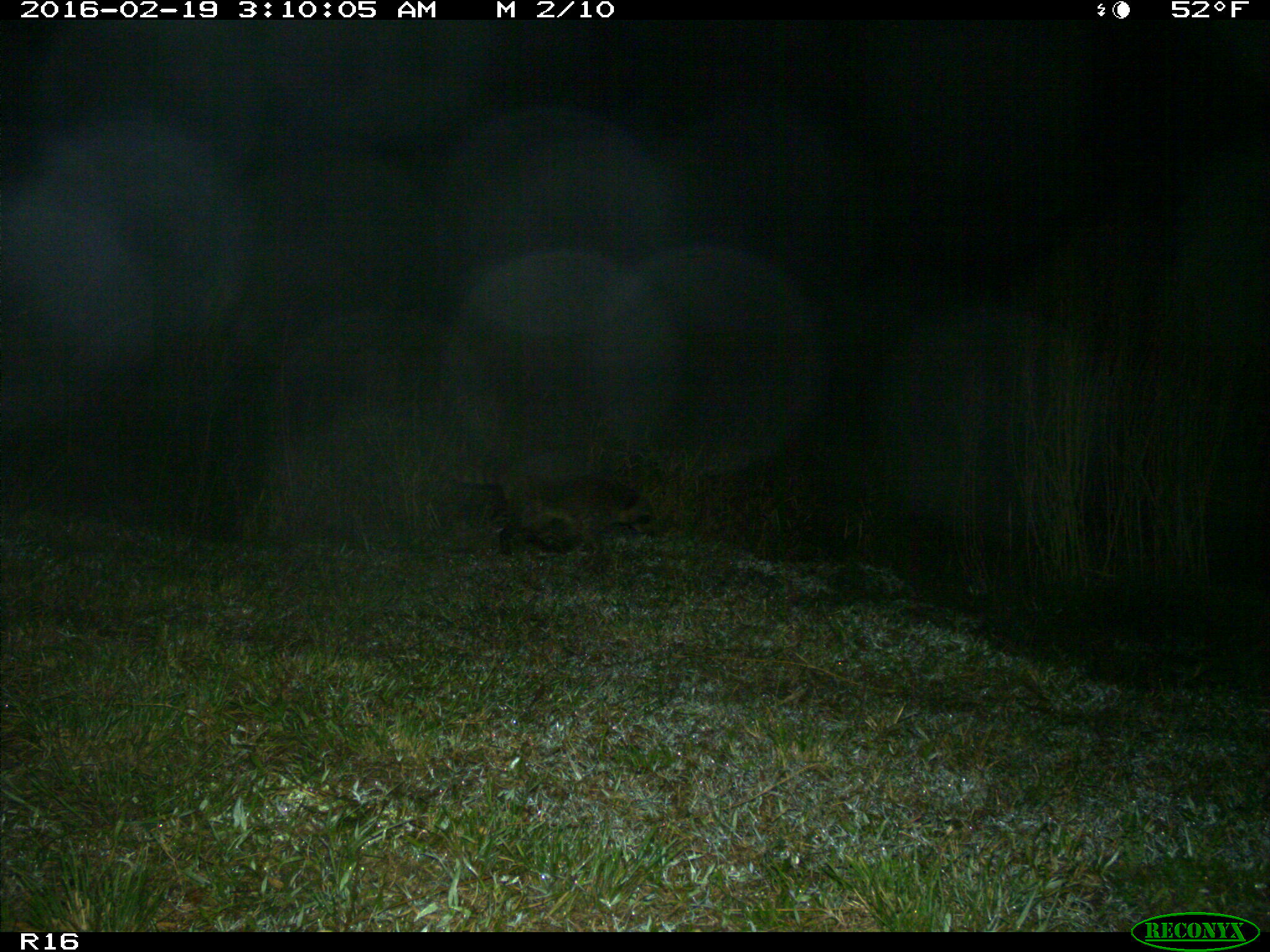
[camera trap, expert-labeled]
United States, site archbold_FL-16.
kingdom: Animalia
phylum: Chordata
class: Mammalia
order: Carnivora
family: Procyonidae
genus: Procyon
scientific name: Procyon lotor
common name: common raccoon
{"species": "Procyon lotor (common raccoon)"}